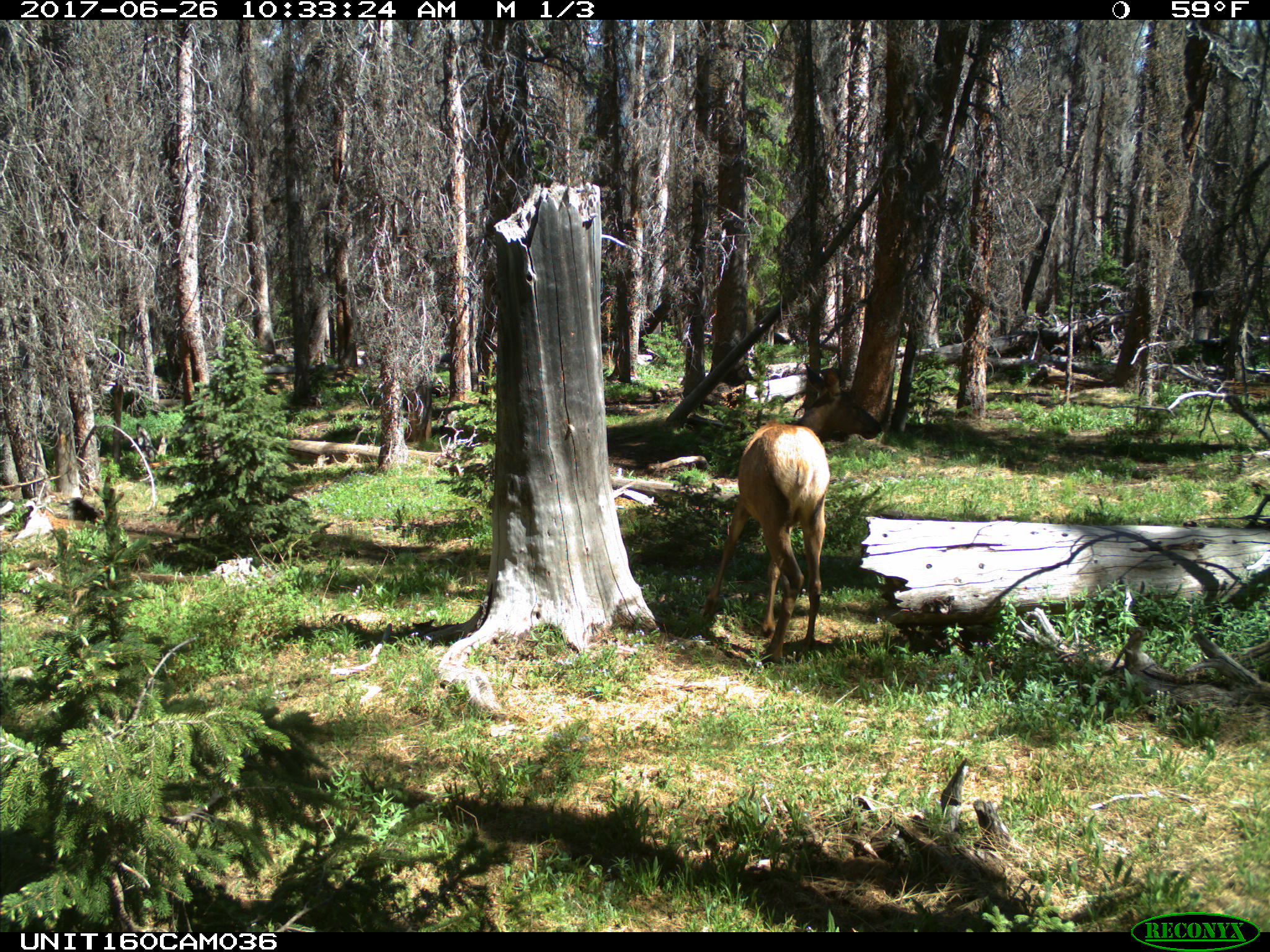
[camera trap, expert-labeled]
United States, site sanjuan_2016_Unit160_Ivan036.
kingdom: Animalia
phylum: Chordata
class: Mammalia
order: Artiodactyla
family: Cervidae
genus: Cervus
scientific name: Cervus elaphus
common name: red deer